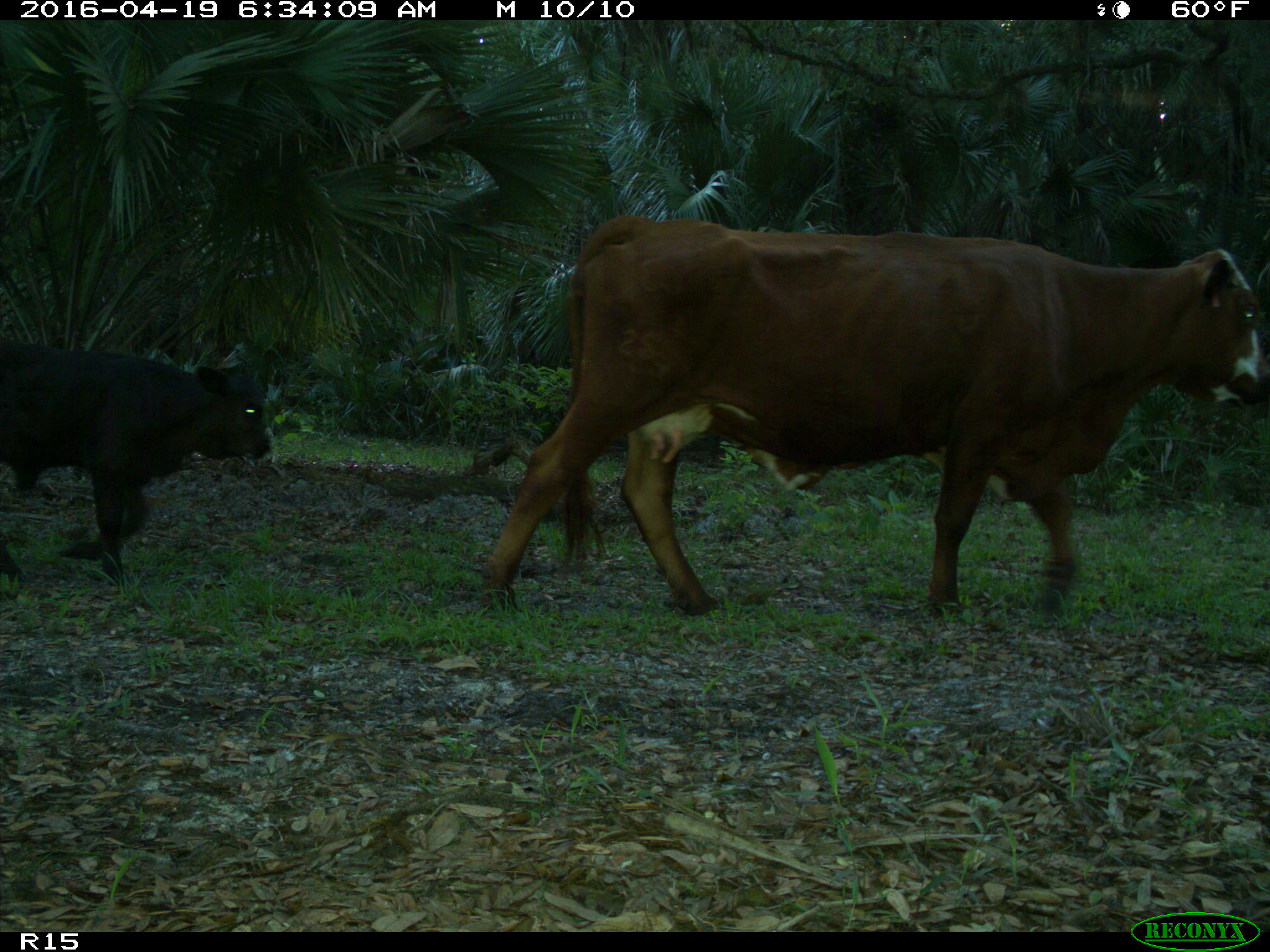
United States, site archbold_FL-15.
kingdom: Animalia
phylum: Chordata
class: Mammalia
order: Artiodactyla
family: Bovidae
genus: Bos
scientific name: Bos taurus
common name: domestic cow